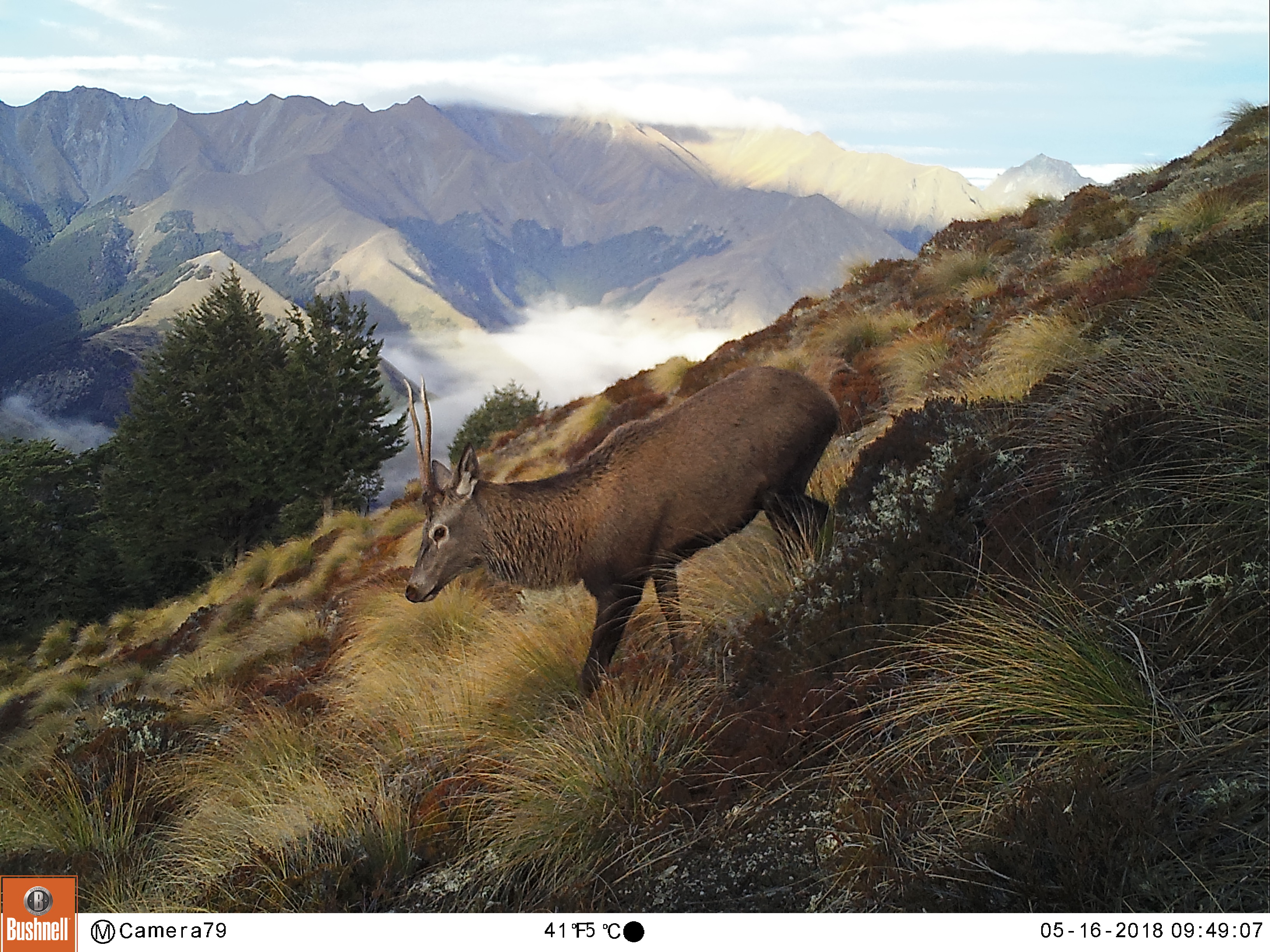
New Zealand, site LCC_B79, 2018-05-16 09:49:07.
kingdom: Animalia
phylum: Chordata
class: Mammalia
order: Artiodactyla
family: Cervidae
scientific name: Cervidae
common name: deer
Deer (Cervidae).